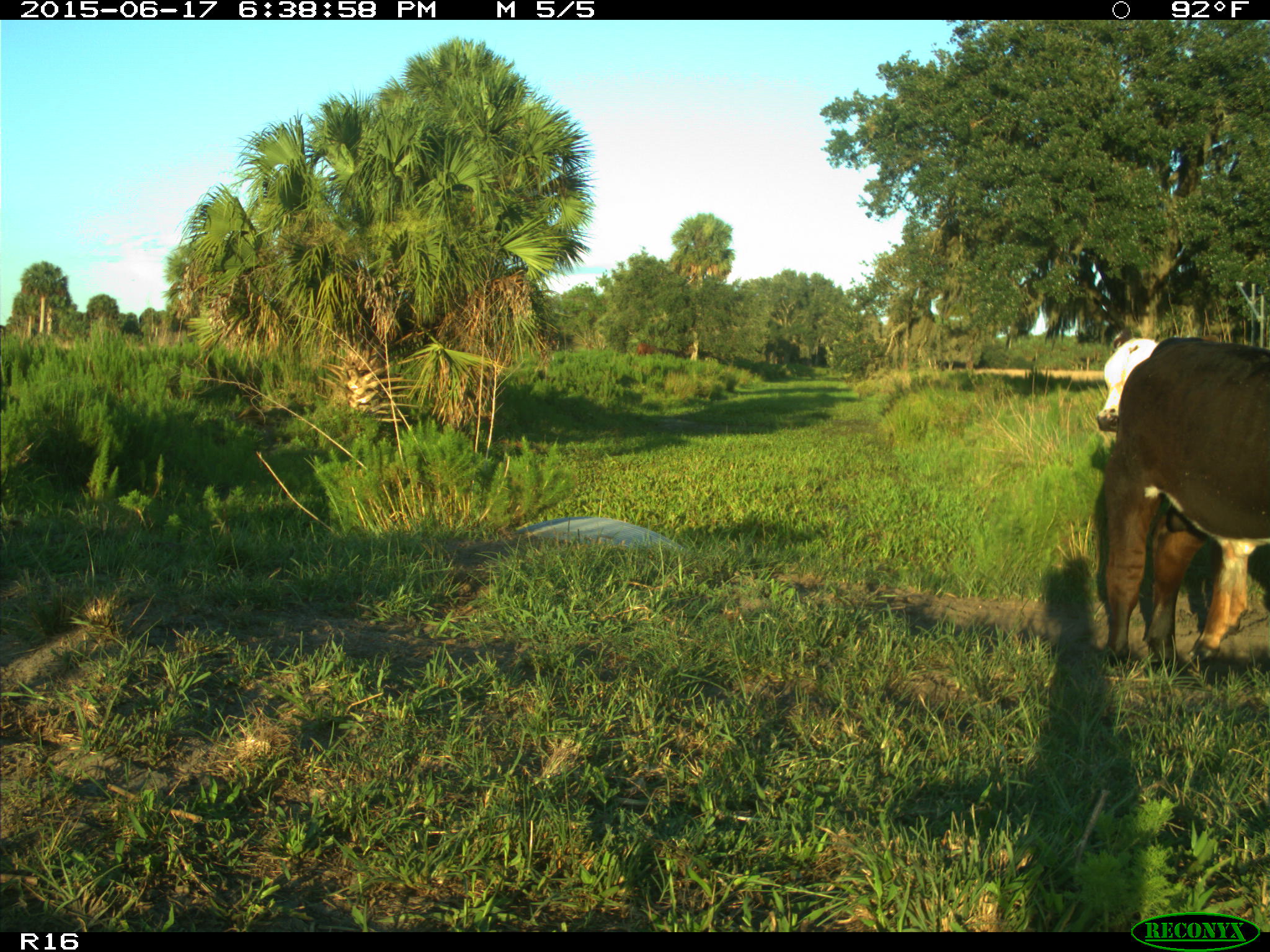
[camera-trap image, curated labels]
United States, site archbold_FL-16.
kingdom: Animalia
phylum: Chordata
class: Mammalia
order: Artiodactyla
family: Bovidae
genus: Bos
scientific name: Bos taurus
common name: domestic cow